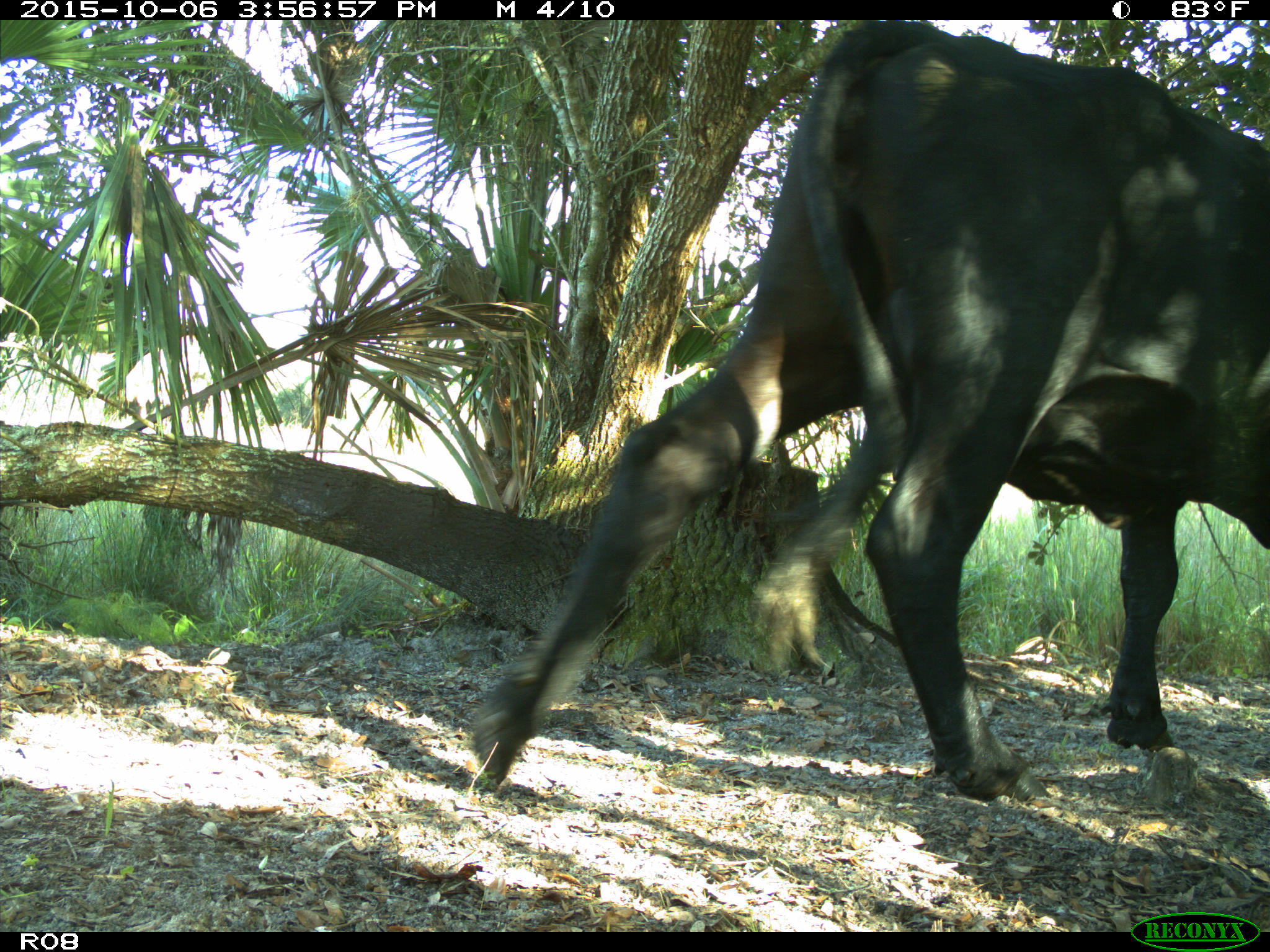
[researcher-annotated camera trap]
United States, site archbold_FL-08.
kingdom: Animalia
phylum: Chordata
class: Mammalia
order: Artiodactyla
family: Bovidae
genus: Bos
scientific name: Bos taurus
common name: domestic cow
Bos taurus (domestic cow).